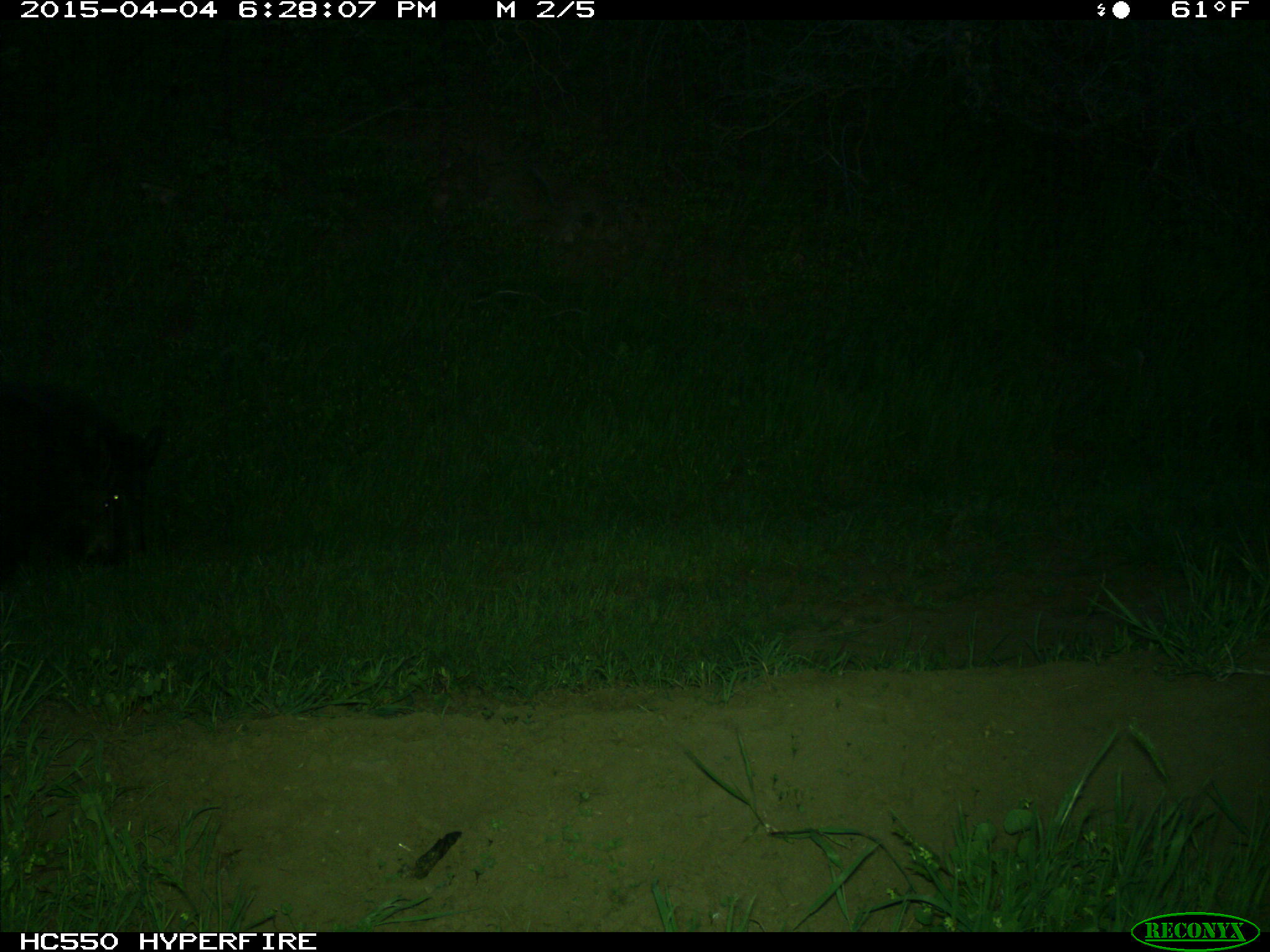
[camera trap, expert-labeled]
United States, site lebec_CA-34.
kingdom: Animalia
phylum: Chordata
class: Mammalia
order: Artiodactyla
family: Suidae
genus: Sus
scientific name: Sus scrofa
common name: wild boar